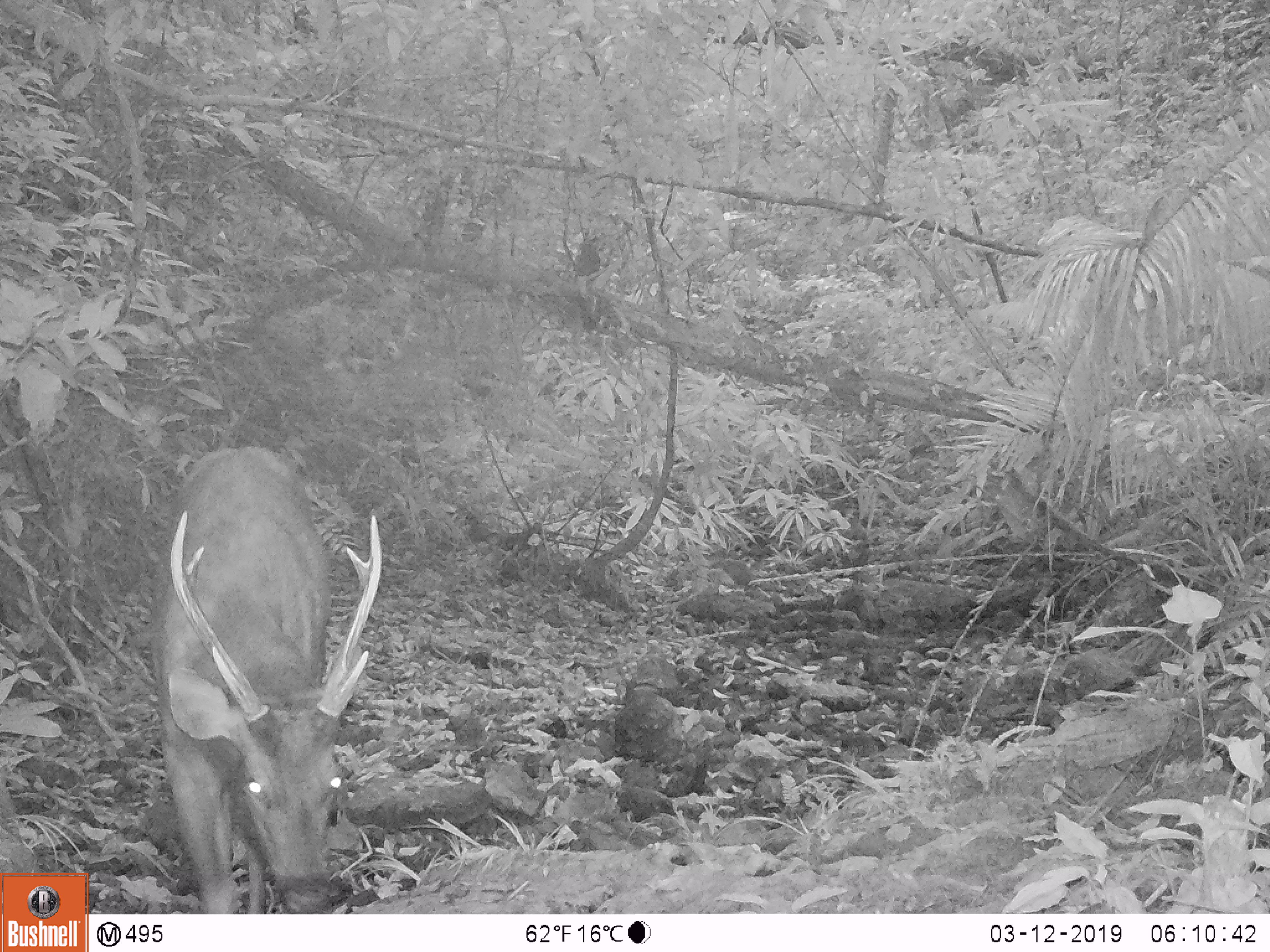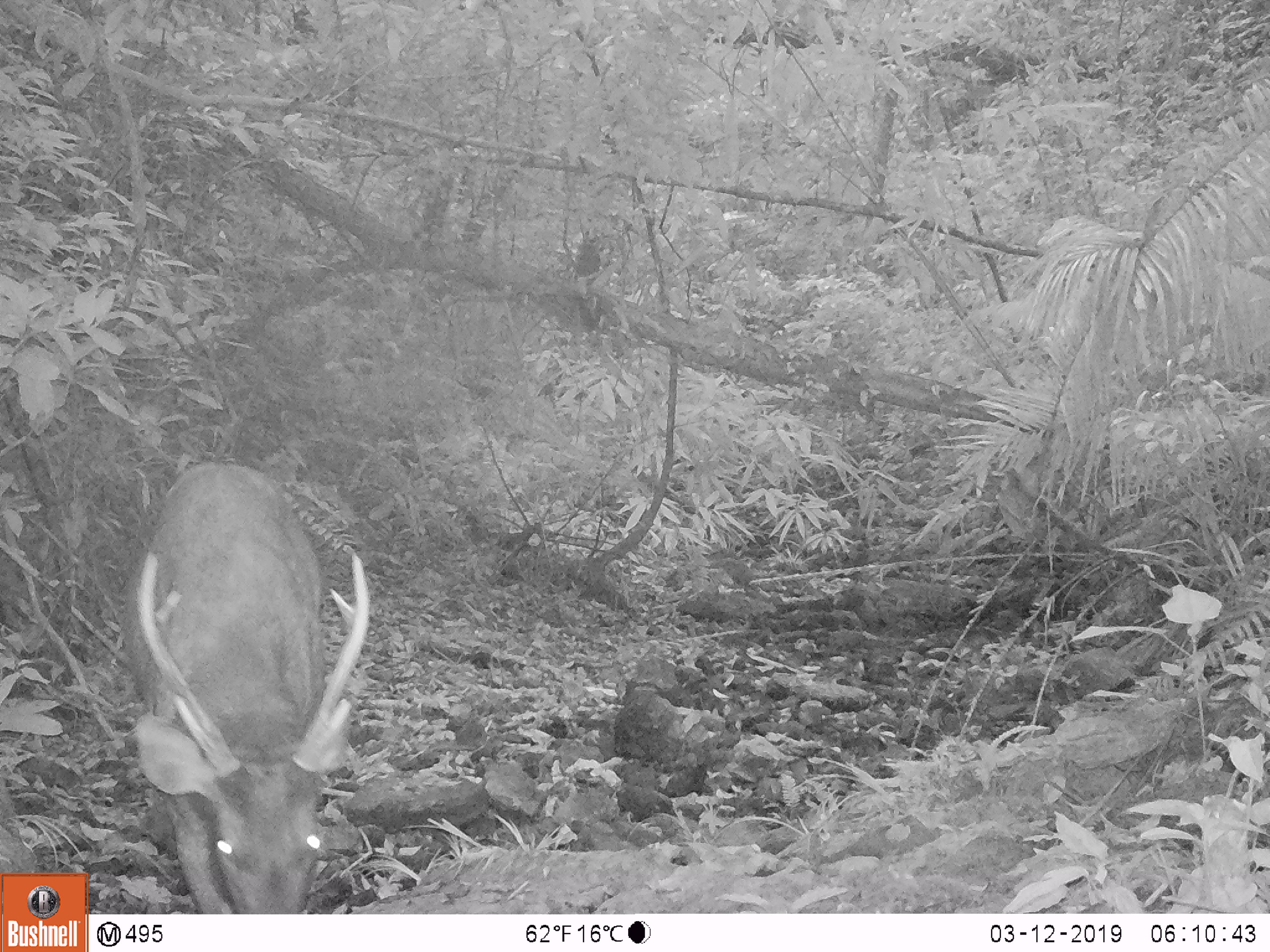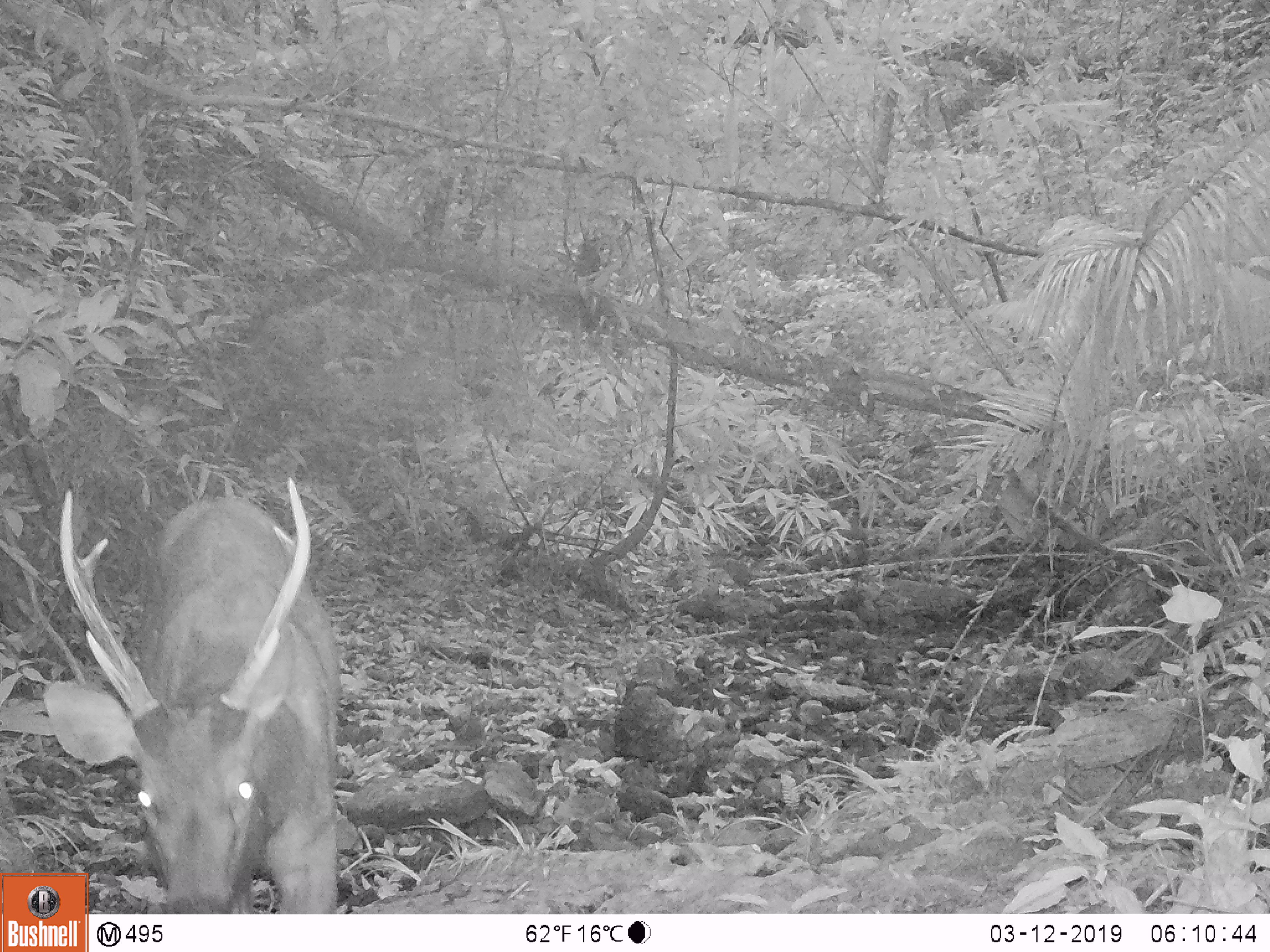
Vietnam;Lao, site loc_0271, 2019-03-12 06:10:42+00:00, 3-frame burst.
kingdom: Animalia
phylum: Chordata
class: Mammalia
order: Artiodactyla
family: Cervidae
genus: Rusa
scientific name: Rusa unicolor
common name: sambar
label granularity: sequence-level